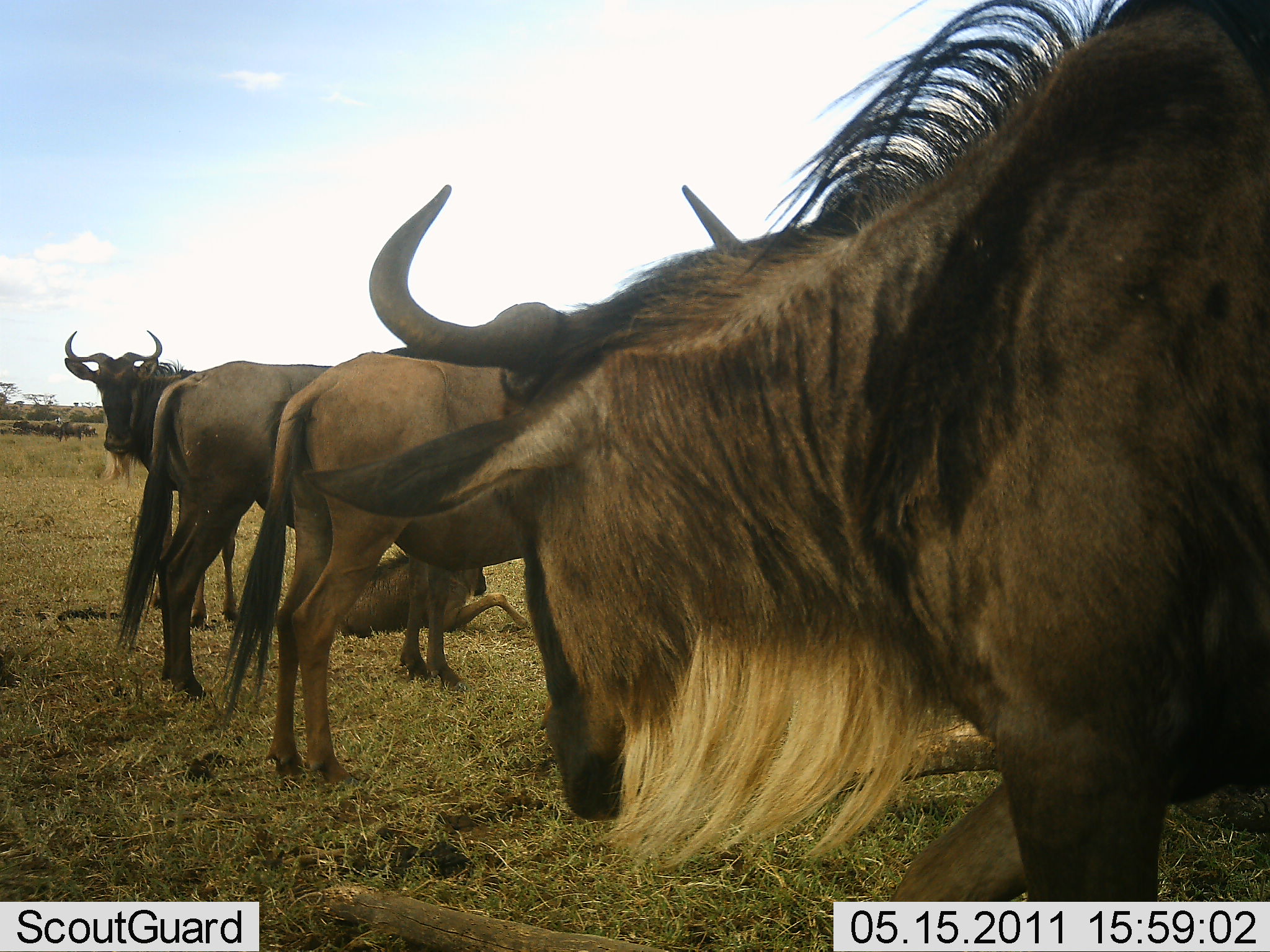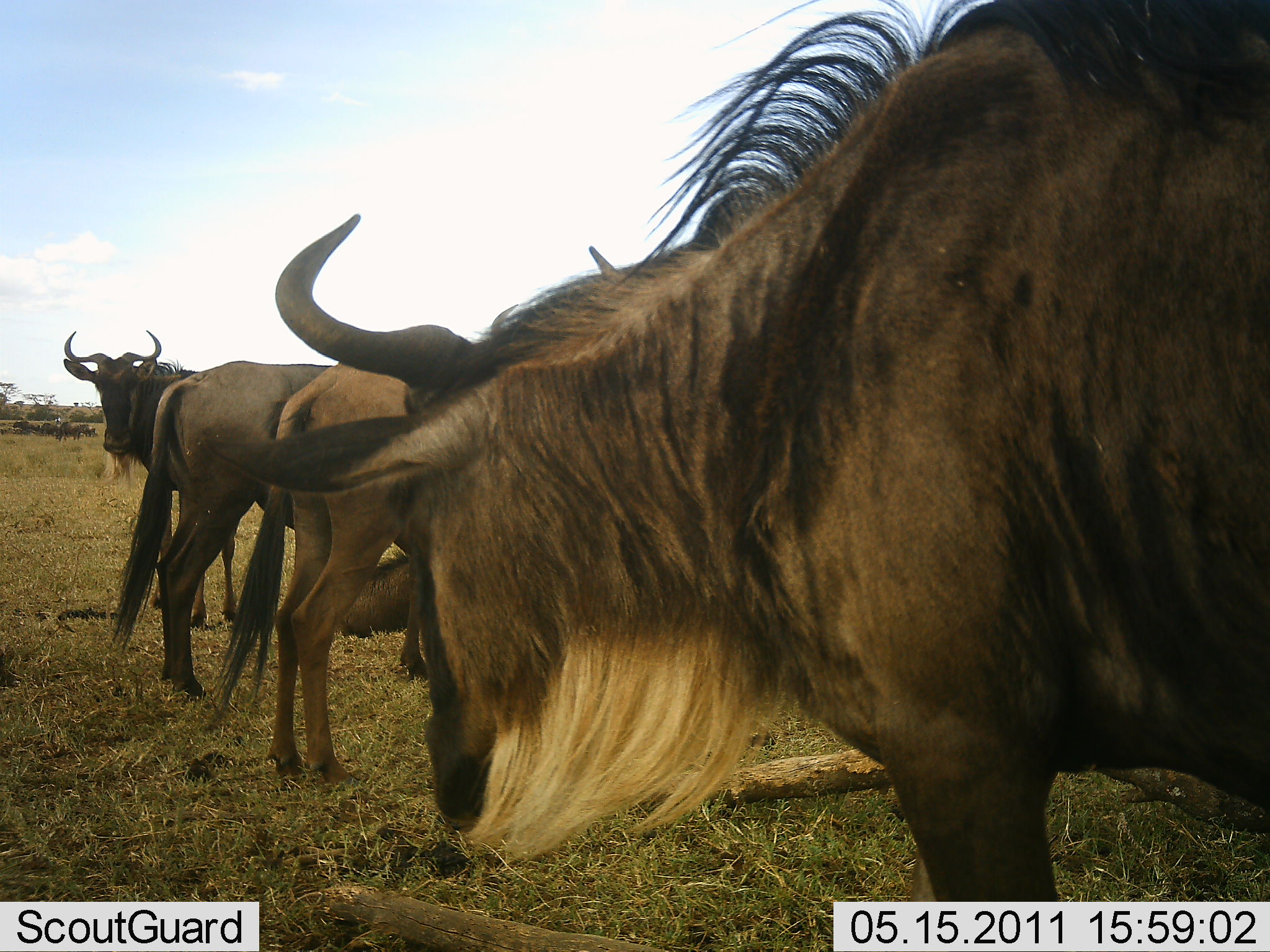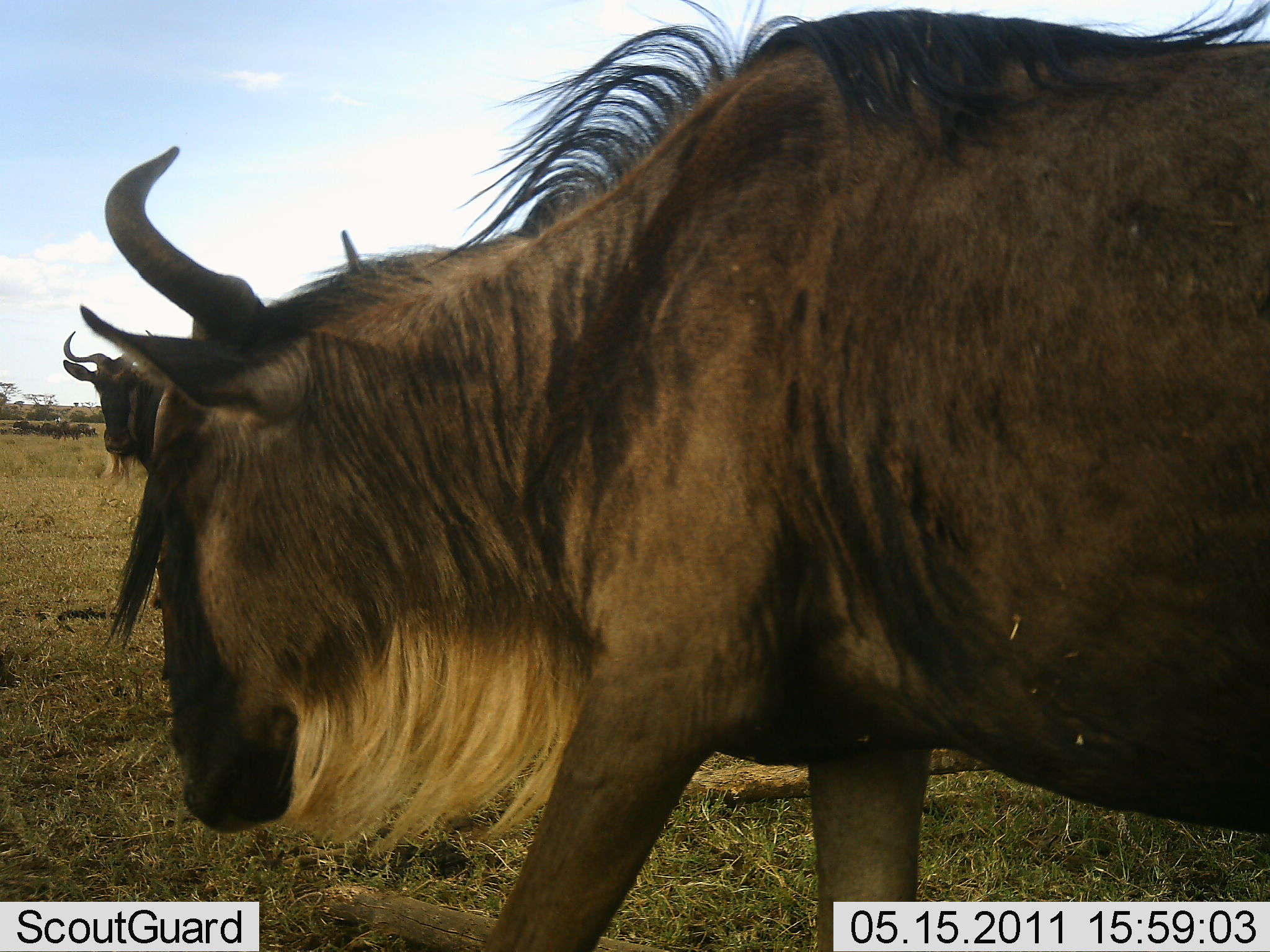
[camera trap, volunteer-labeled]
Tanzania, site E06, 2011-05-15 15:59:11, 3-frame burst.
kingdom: Animalia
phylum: Chordata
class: Mammalia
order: Artiodactyla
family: Bovidae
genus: Connochaetes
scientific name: Connochaetes taurinus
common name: blue wildebeest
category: wildebeest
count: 5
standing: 83%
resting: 67%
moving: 50%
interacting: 0%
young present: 33%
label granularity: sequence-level